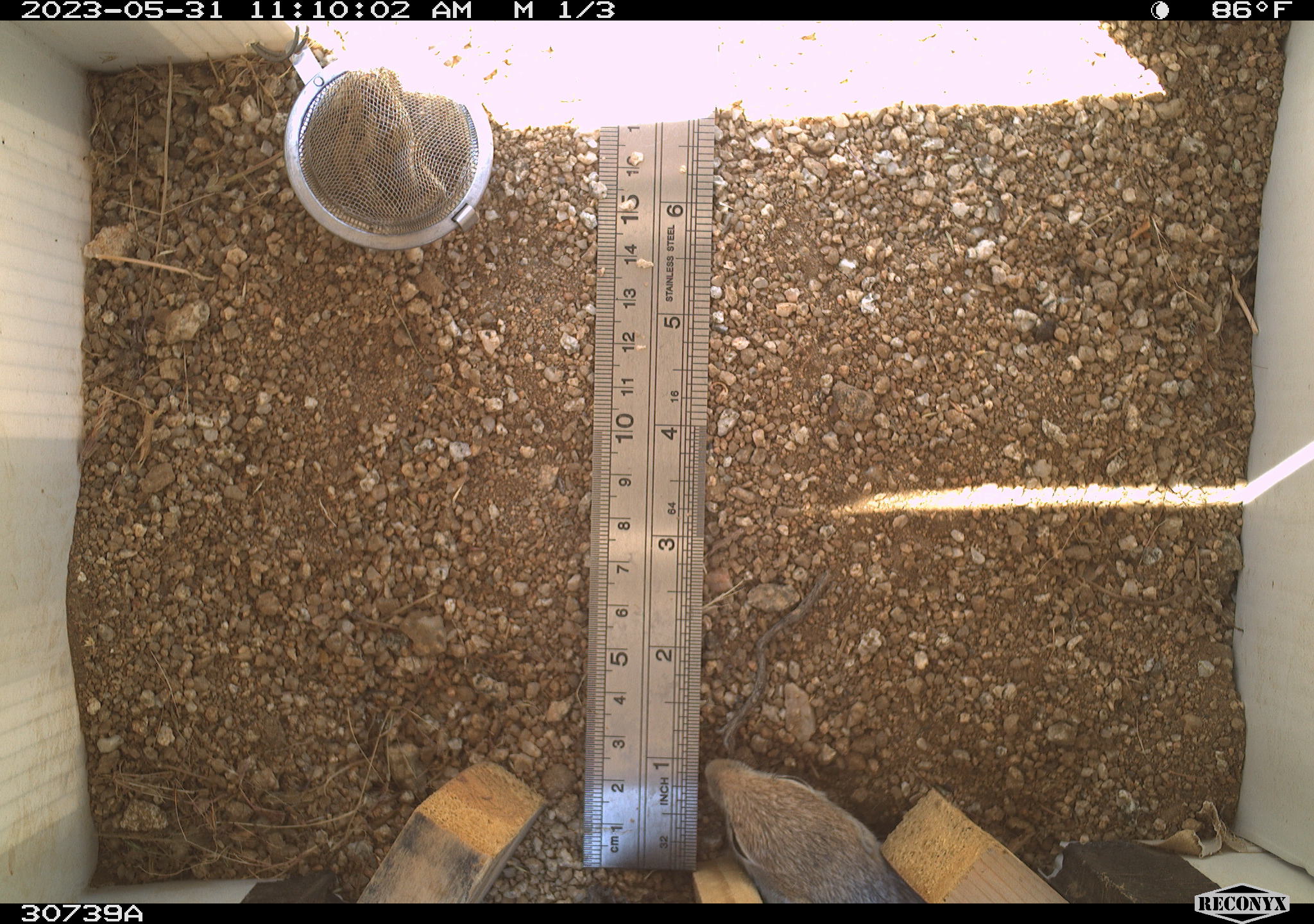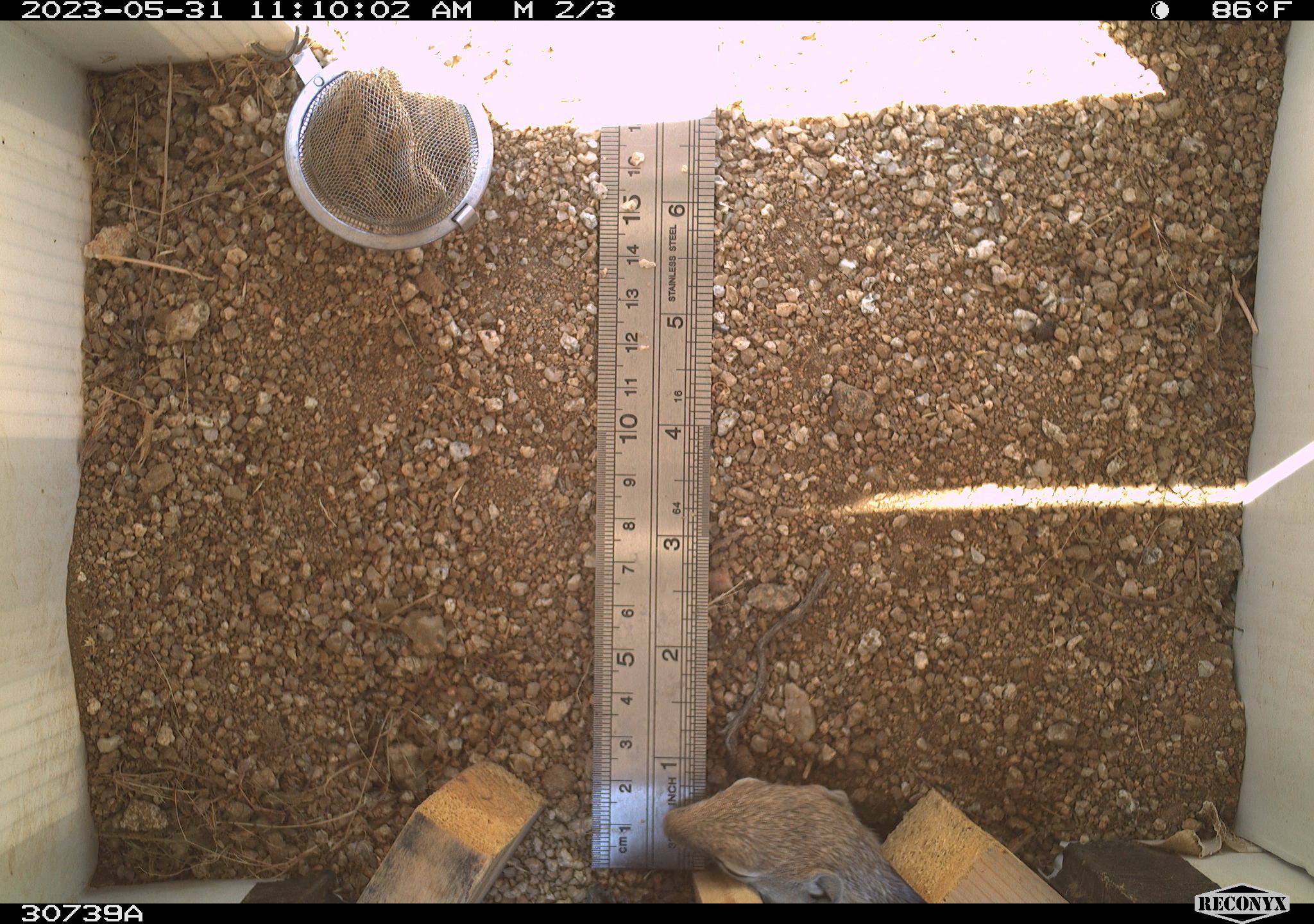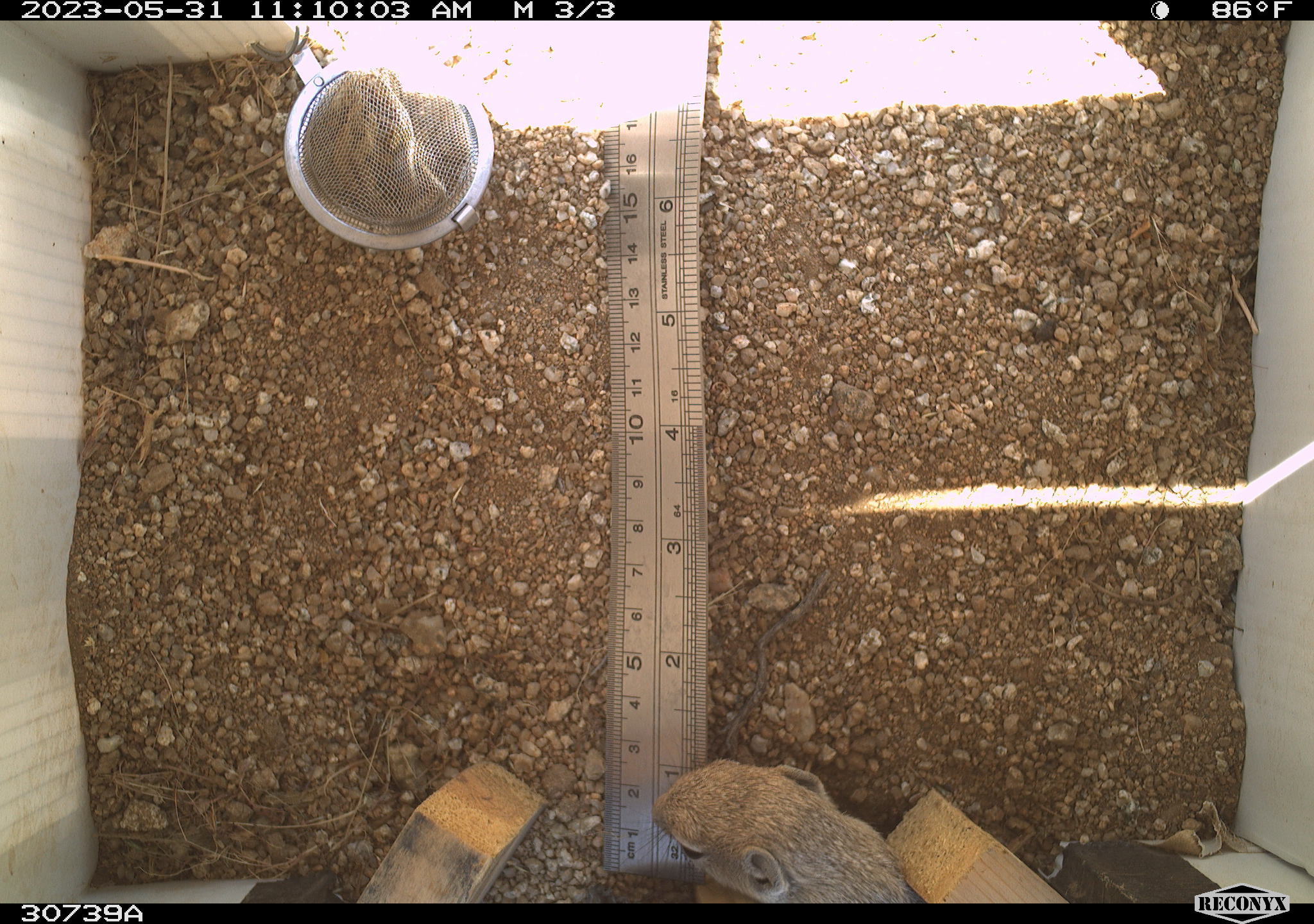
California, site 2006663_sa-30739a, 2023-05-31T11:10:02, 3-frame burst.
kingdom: Animalia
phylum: Chordata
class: Mammalia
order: Rodentia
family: Sciuridae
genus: Ammospermophilus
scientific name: Ammospermophilus leucurus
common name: white-tailed antelope squirrel